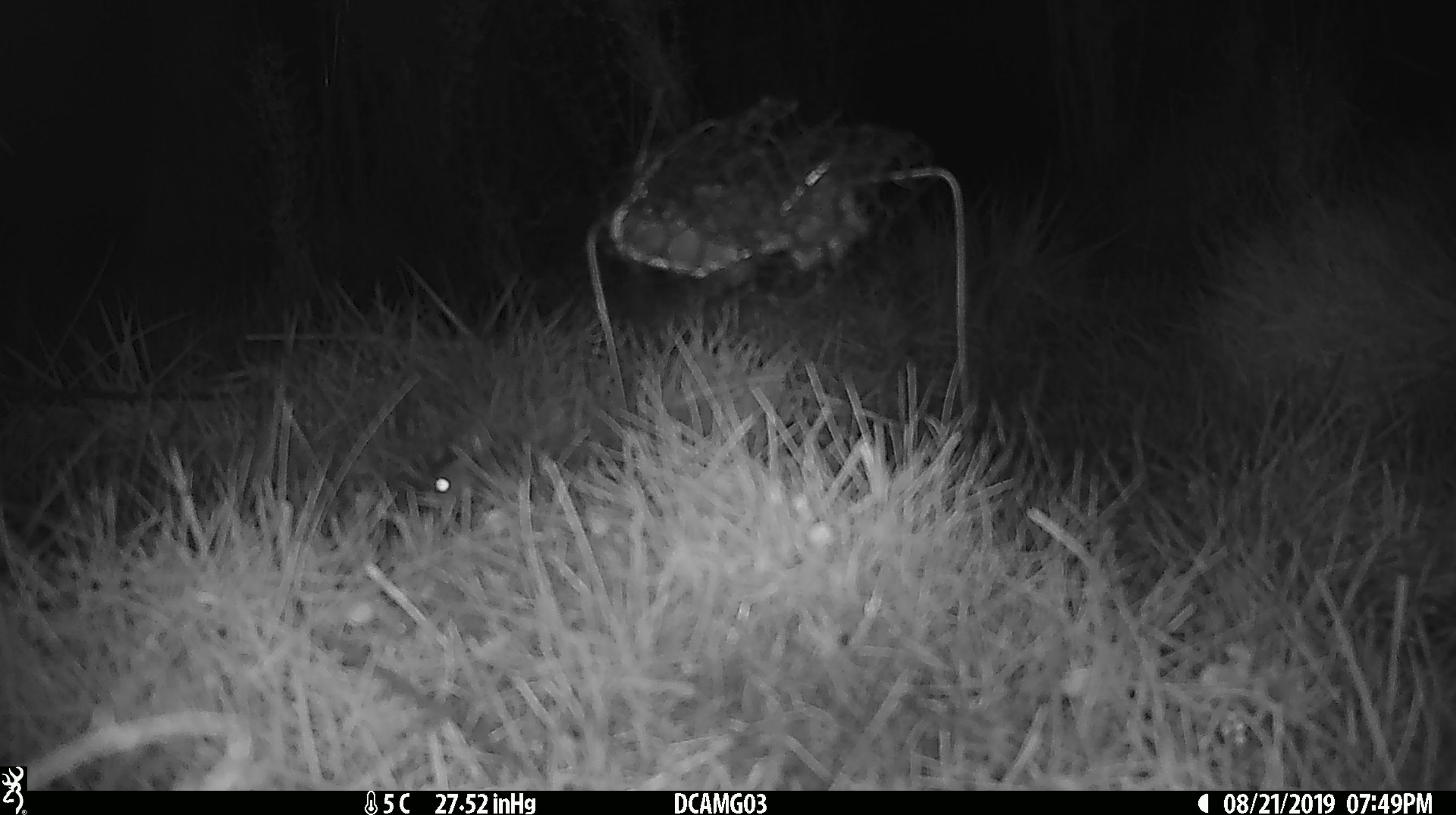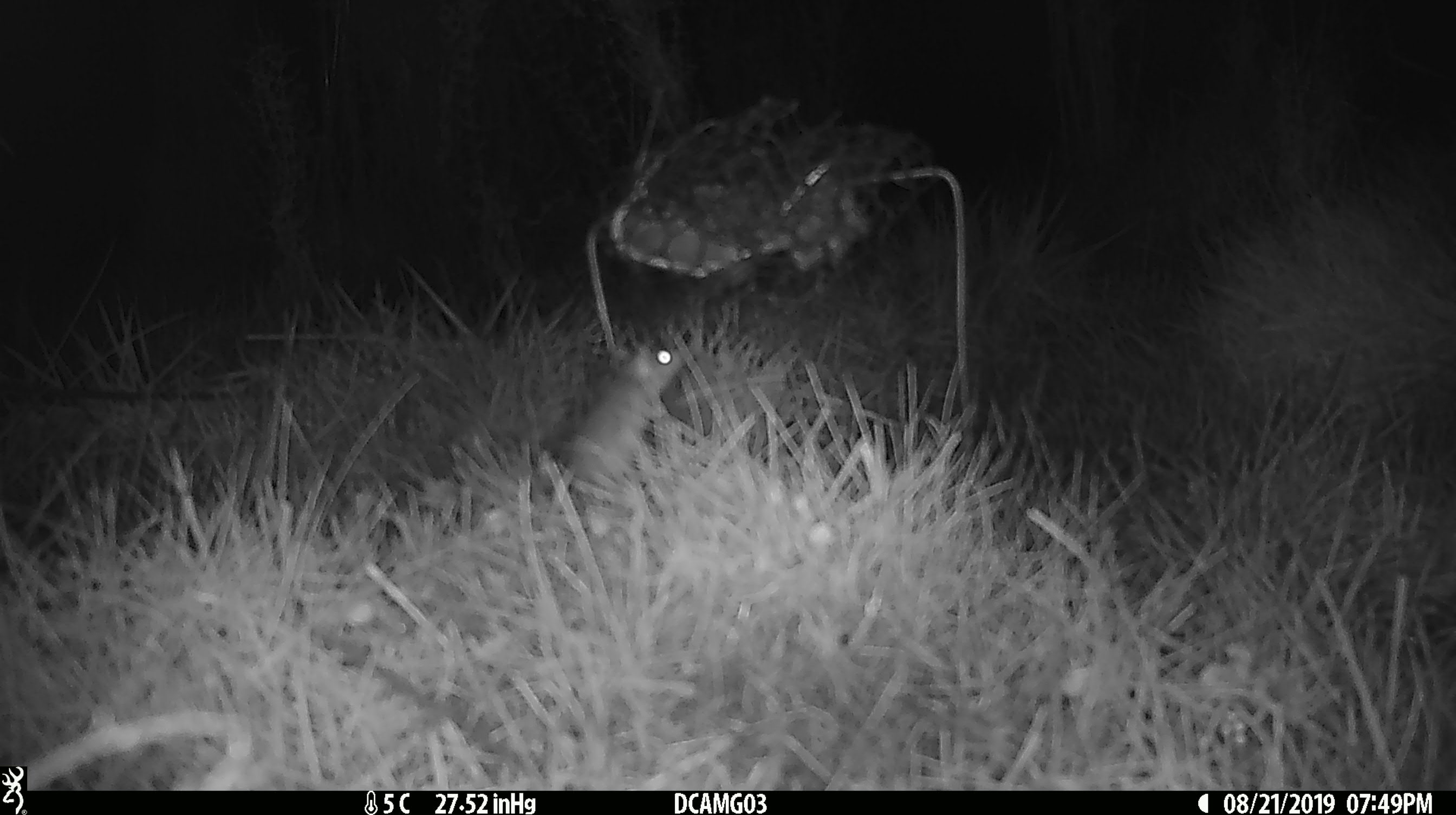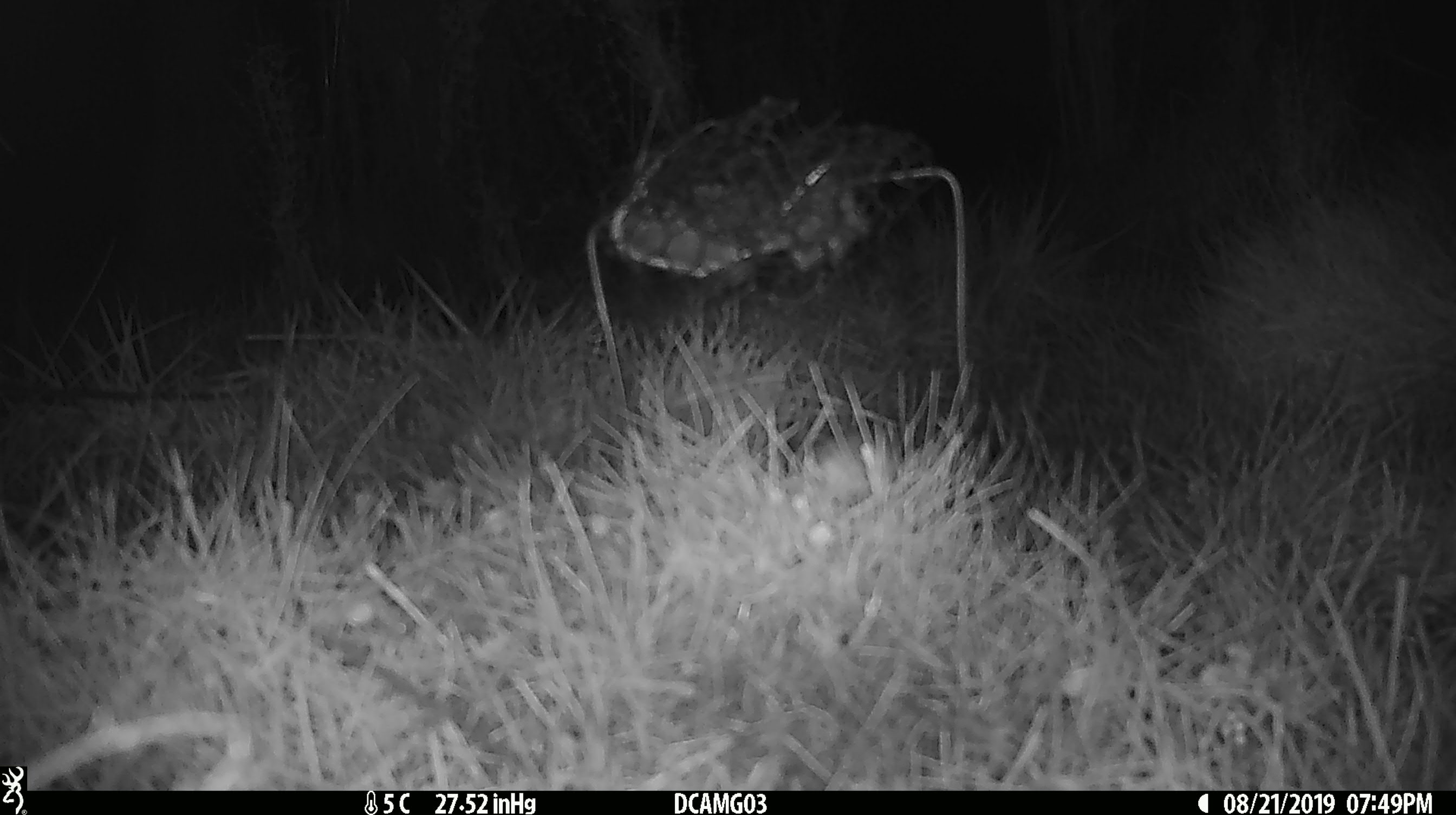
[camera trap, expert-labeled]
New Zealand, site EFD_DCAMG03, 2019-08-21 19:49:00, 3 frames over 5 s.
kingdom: Animalia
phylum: Chordata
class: Mammalia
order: Rodentia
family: Muridae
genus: Mus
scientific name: Mus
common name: mouse